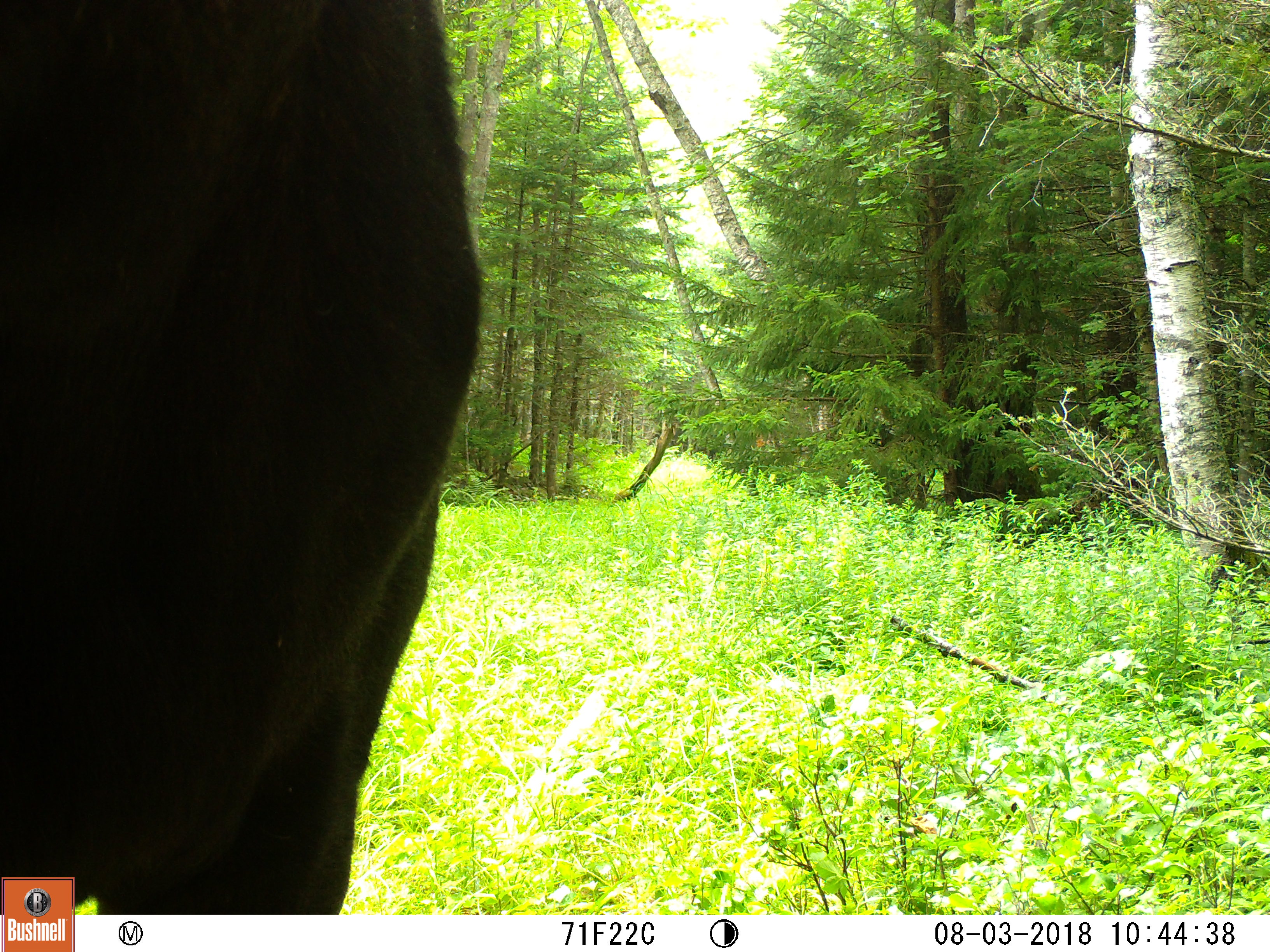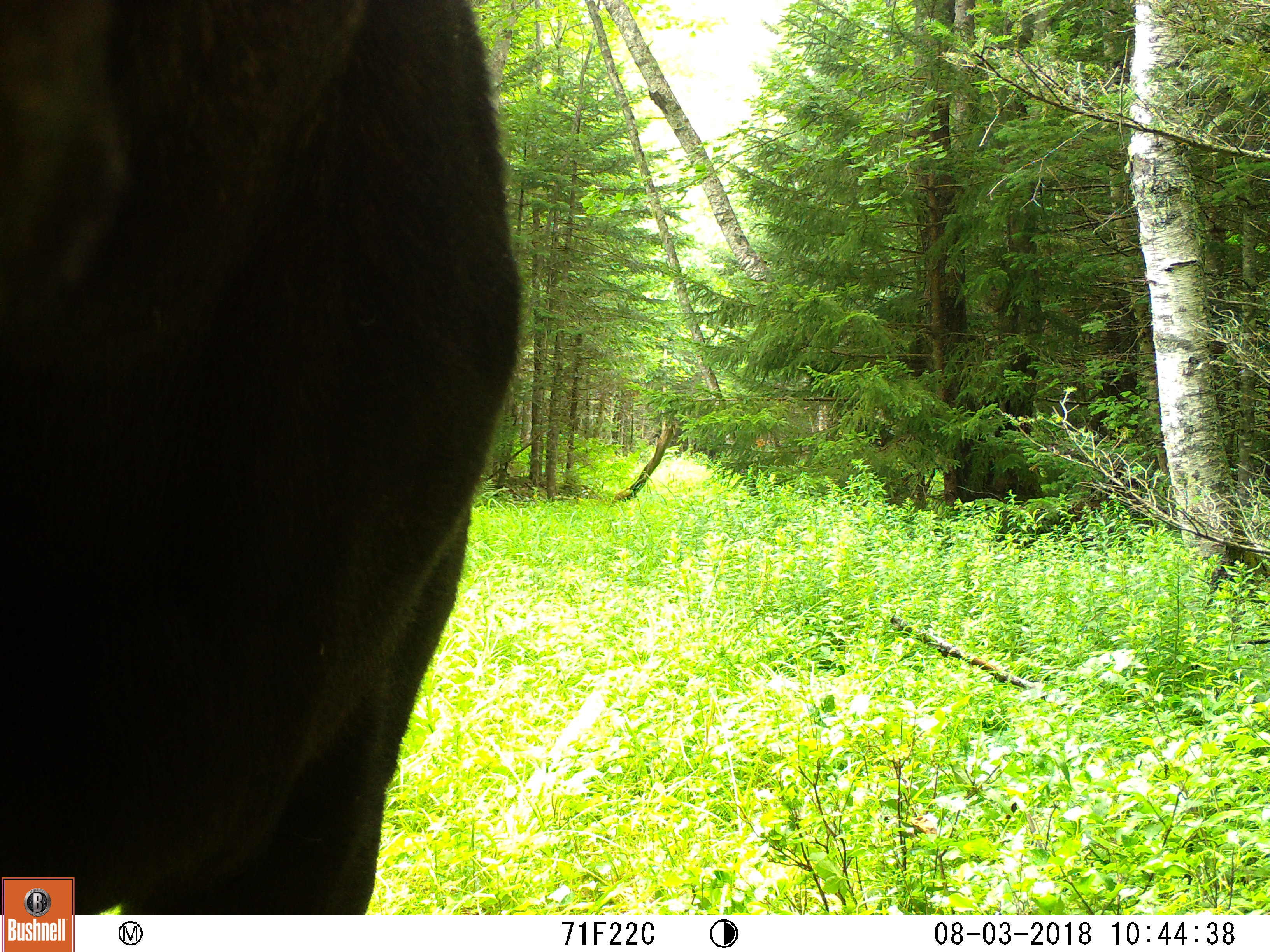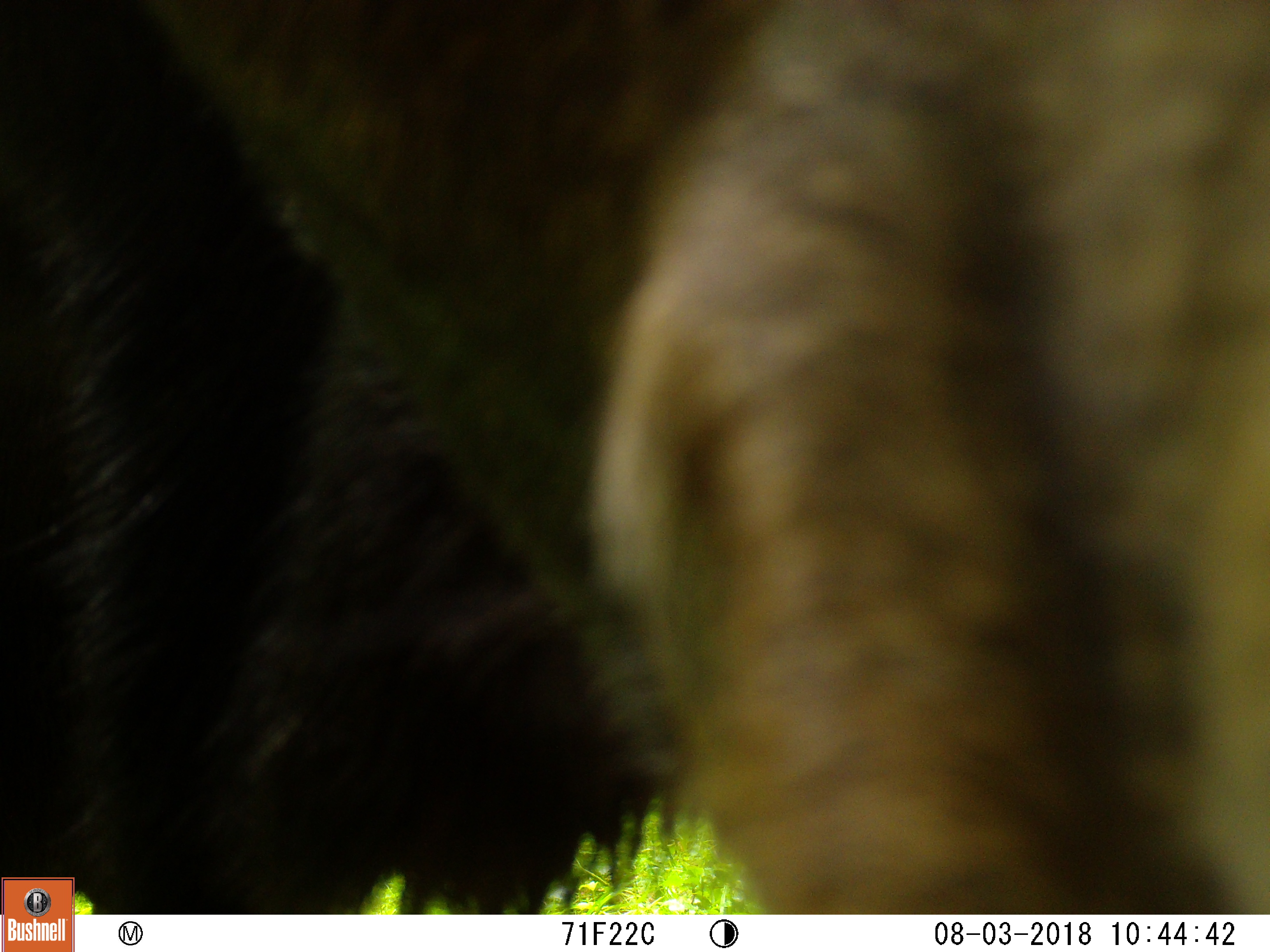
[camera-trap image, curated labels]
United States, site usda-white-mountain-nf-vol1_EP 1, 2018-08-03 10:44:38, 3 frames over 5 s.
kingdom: Animalia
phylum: Chordata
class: Mammalia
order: Artiodactyla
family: Cervidae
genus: Alces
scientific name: Alces alces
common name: moose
Moose (Alces alces).